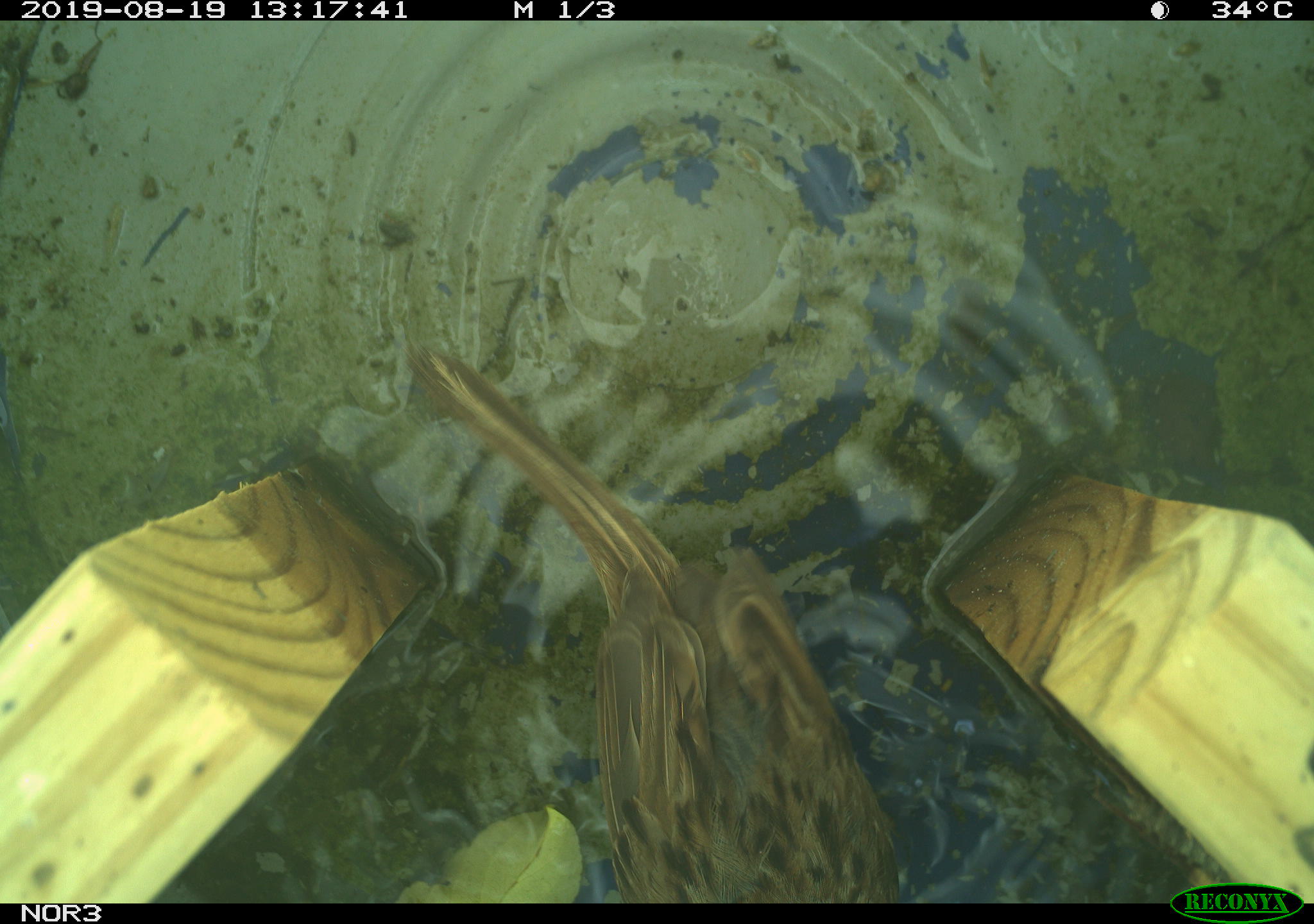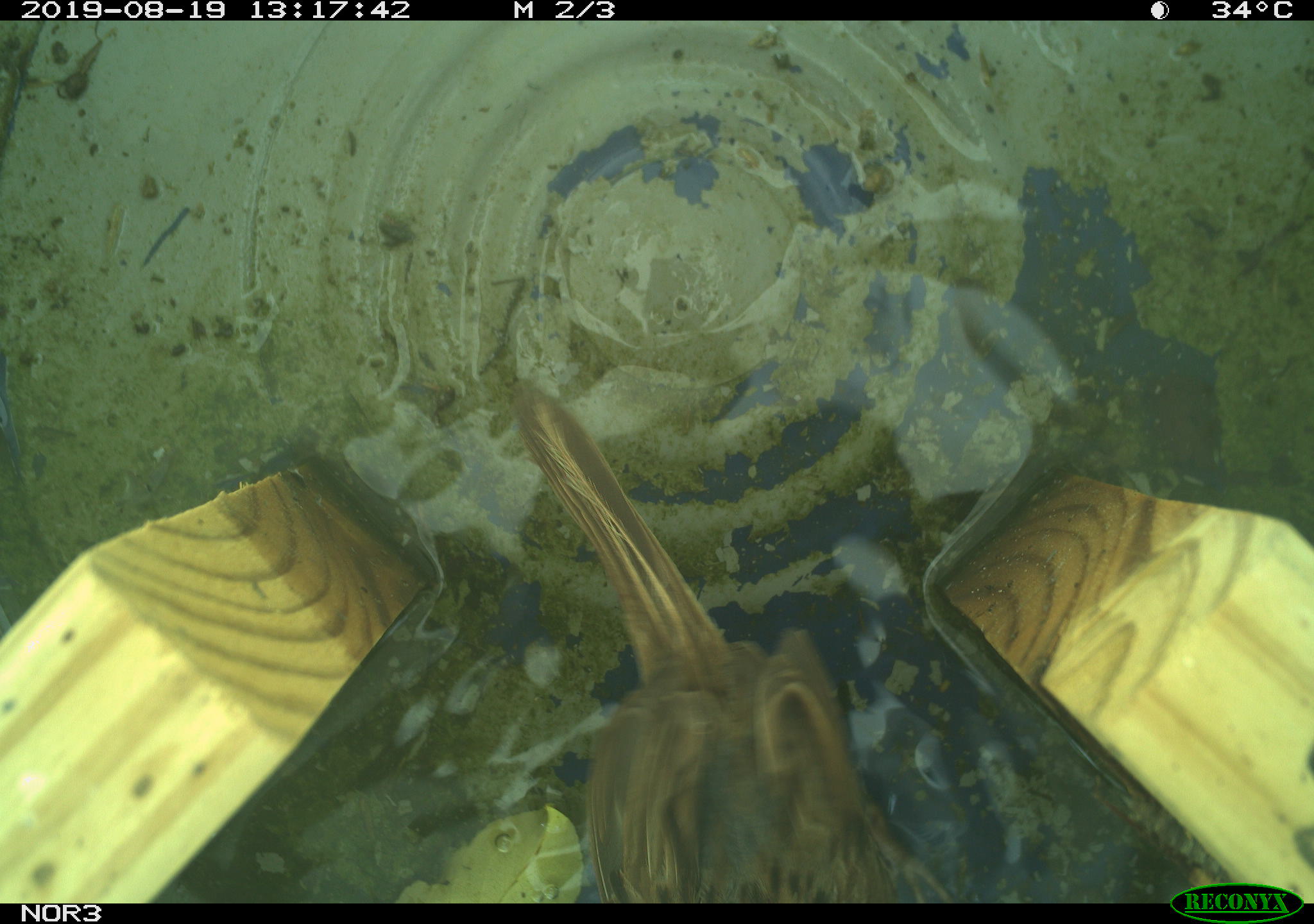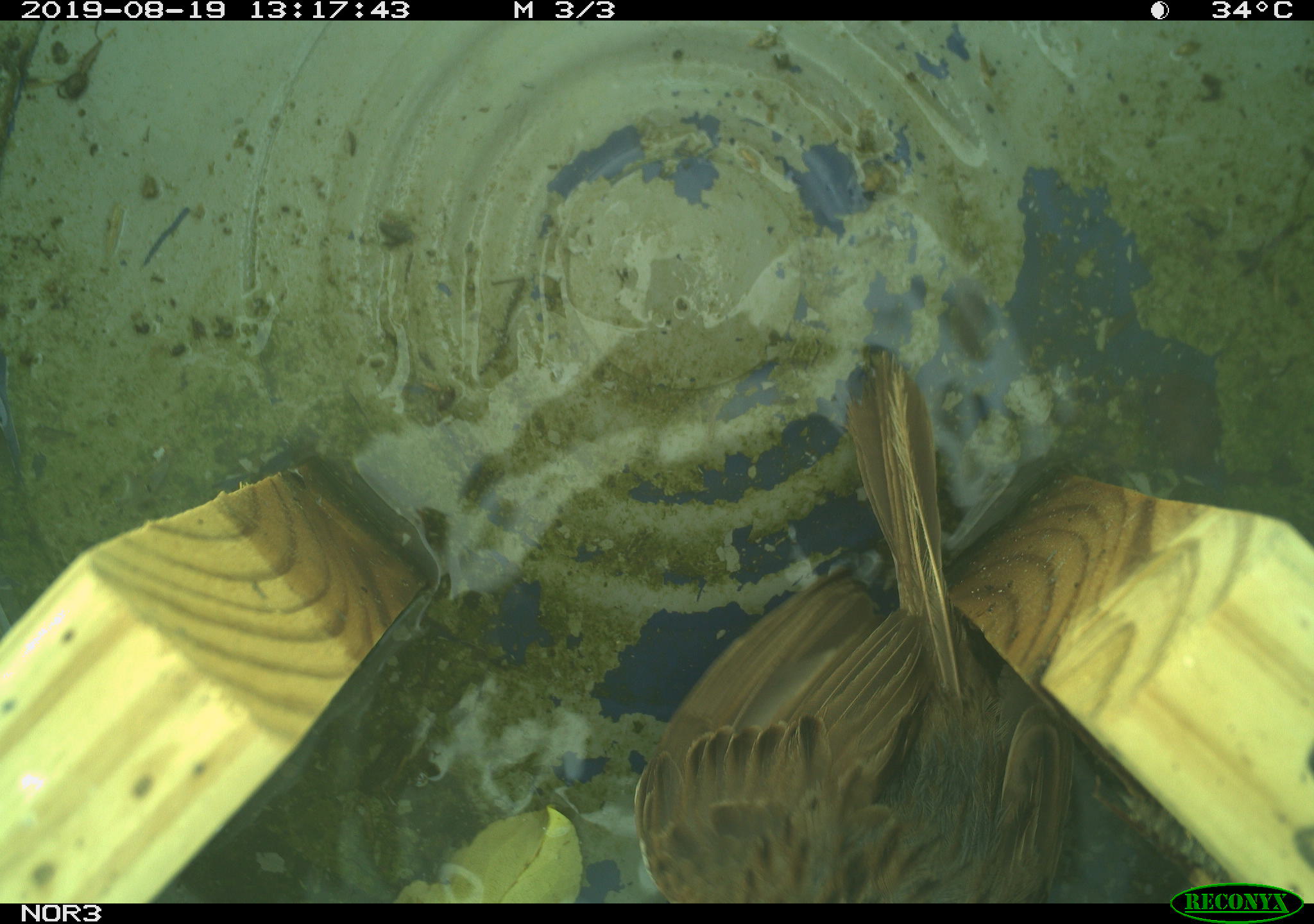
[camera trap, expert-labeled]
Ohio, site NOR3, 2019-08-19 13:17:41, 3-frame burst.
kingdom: Animalia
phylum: Chordata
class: Aves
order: Passeriformes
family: Passerellidae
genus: Melospiza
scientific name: Melospiza melodia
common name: song sparrow